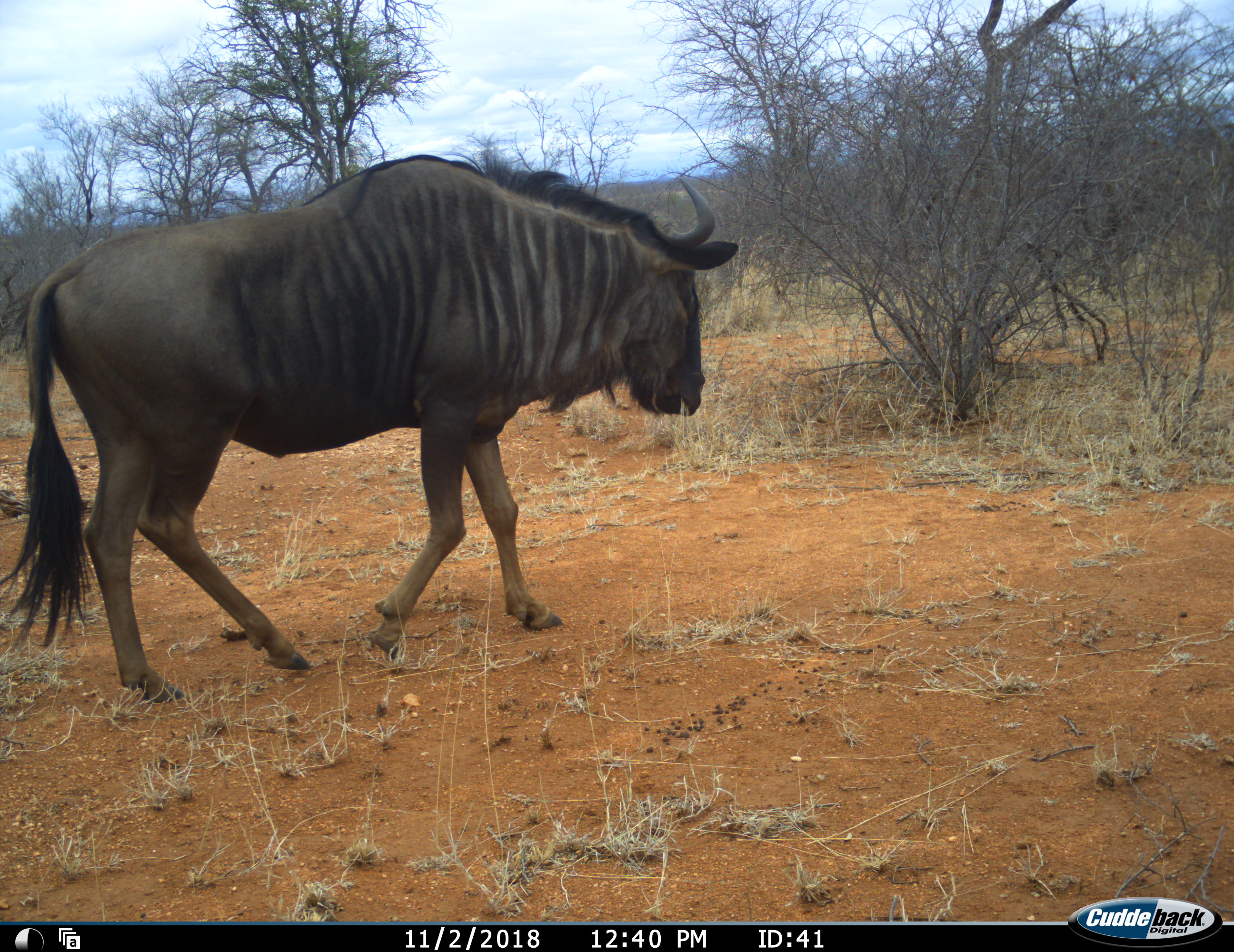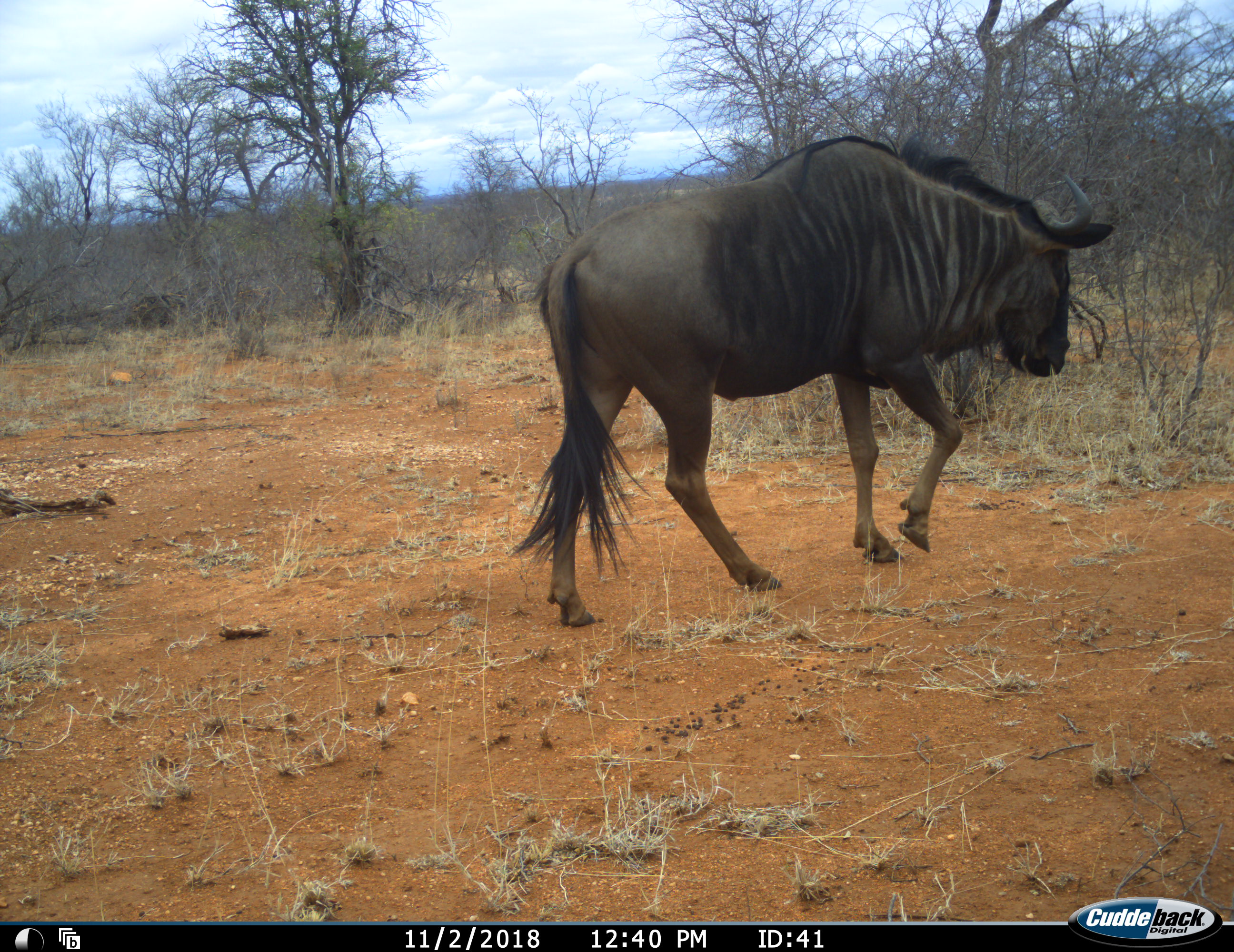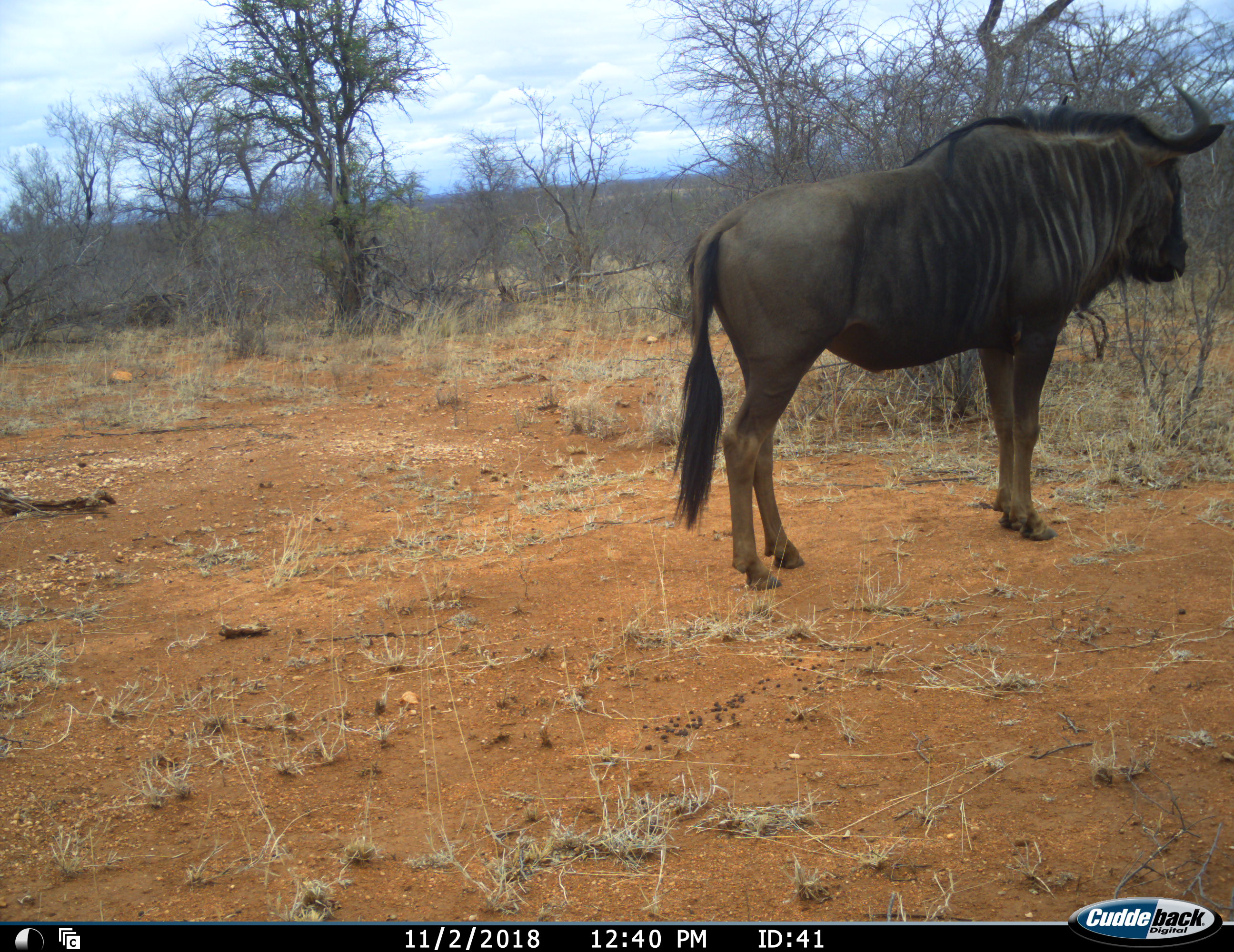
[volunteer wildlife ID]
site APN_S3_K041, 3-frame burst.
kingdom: Animalia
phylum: Chordata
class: Mammalia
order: Artiodactyla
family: Bovidae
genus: Connochaetes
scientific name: Connochaetes taurinus taurinus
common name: blue wildebeest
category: wildebeestblue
Wildebeestblue (blue wildebeest) (Connochaetes taurinus taurinus), count 1. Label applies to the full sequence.